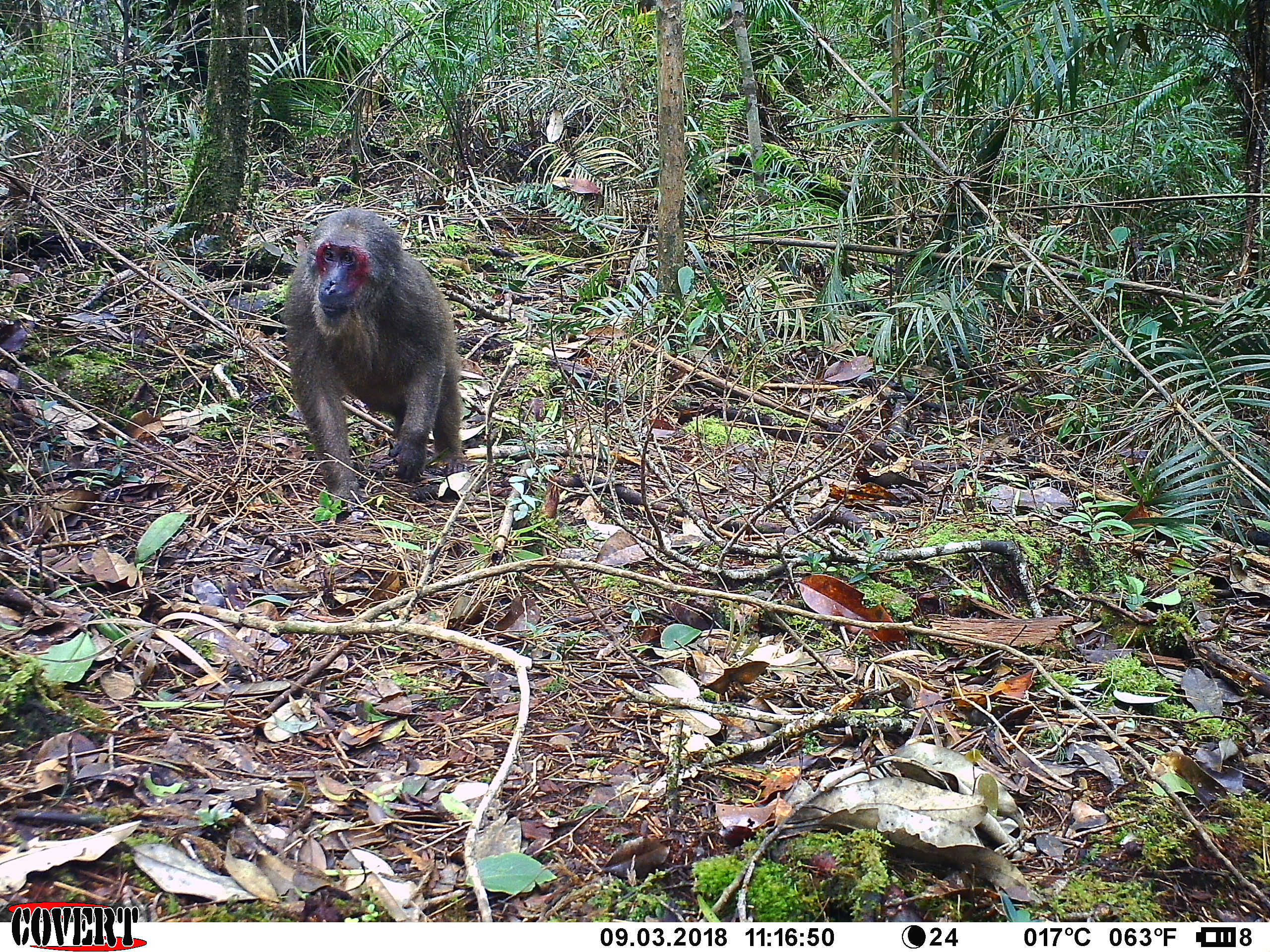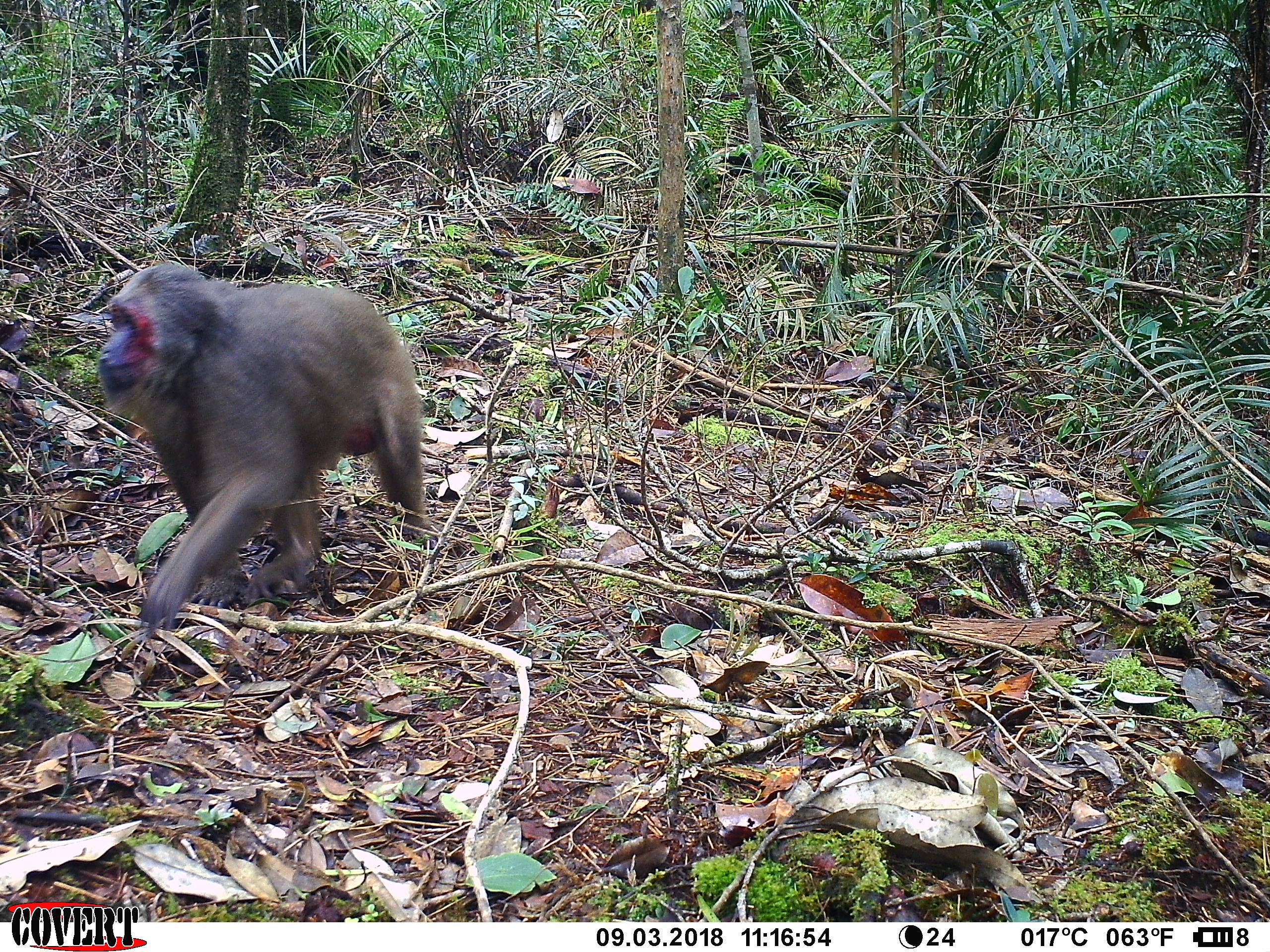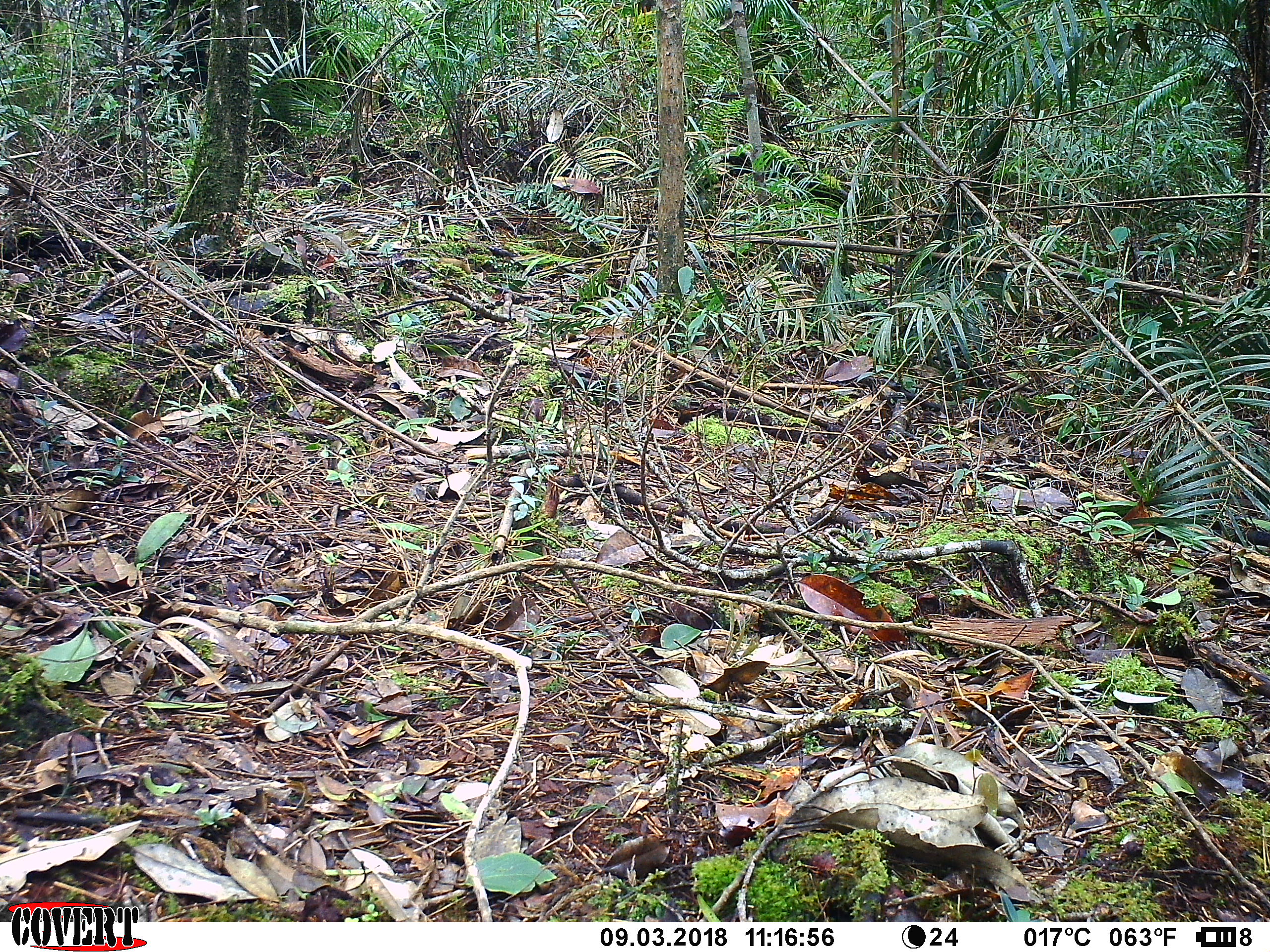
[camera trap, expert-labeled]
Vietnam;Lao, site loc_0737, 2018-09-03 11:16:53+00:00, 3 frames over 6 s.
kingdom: Animalia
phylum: Chordata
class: Mammalia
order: Primates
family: Cercopithecidae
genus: Macaca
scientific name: Macaca arctoides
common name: stump-tailed macaque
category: stump tailed macaque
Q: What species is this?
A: Stump tailed macaque (stump-tailed macaque) (Macaca arctoides).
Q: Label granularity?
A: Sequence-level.